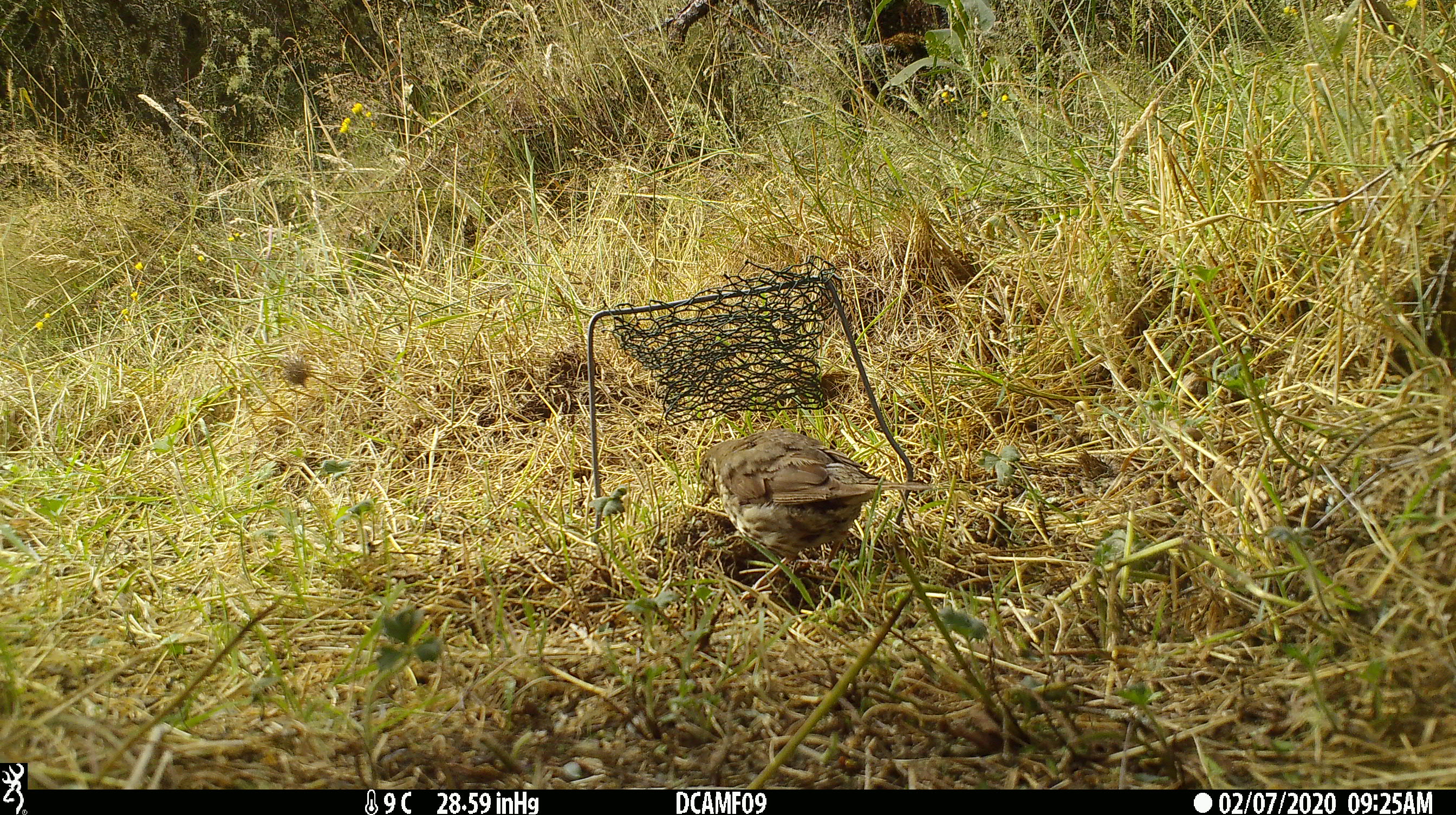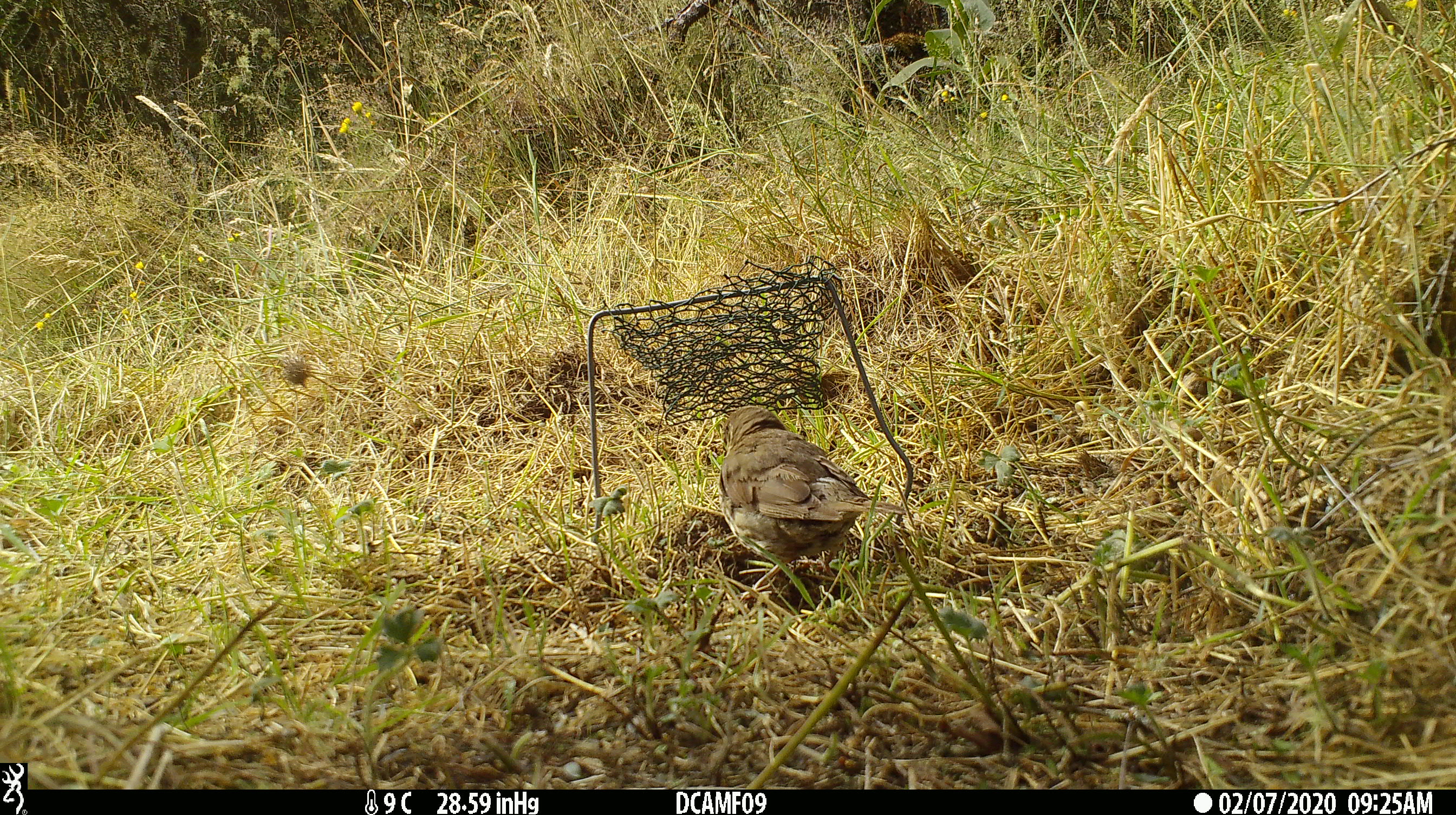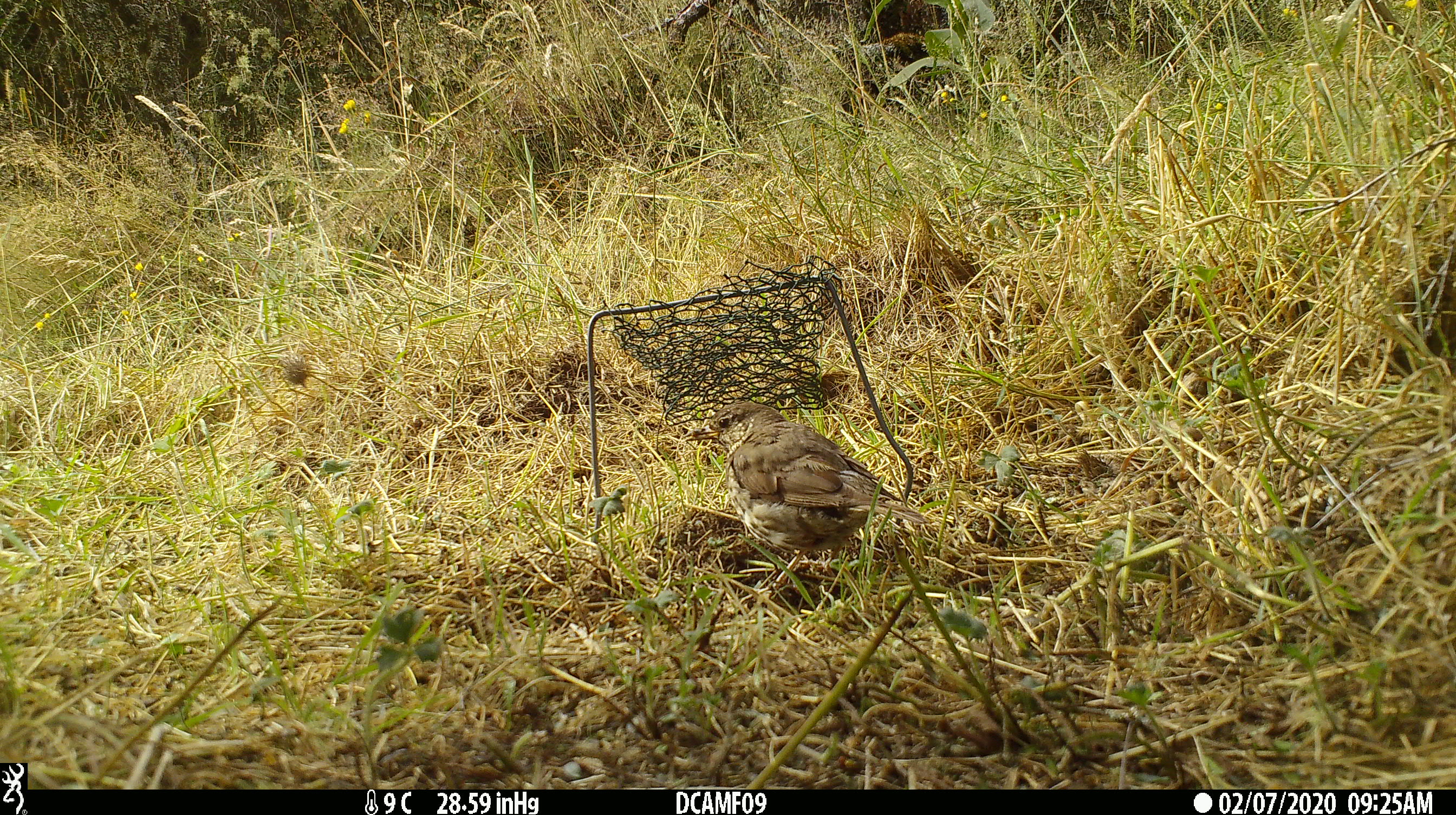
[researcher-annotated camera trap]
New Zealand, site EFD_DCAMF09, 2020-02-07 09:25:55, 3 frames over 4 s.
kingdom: Animalia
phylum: Chordata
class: Aves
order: Passeriformes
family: Turdidae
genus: Turdus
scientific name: Turdus philomelos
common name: song thrush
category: thrush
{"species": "thrush (song thrush) (Turdus philomelos)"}